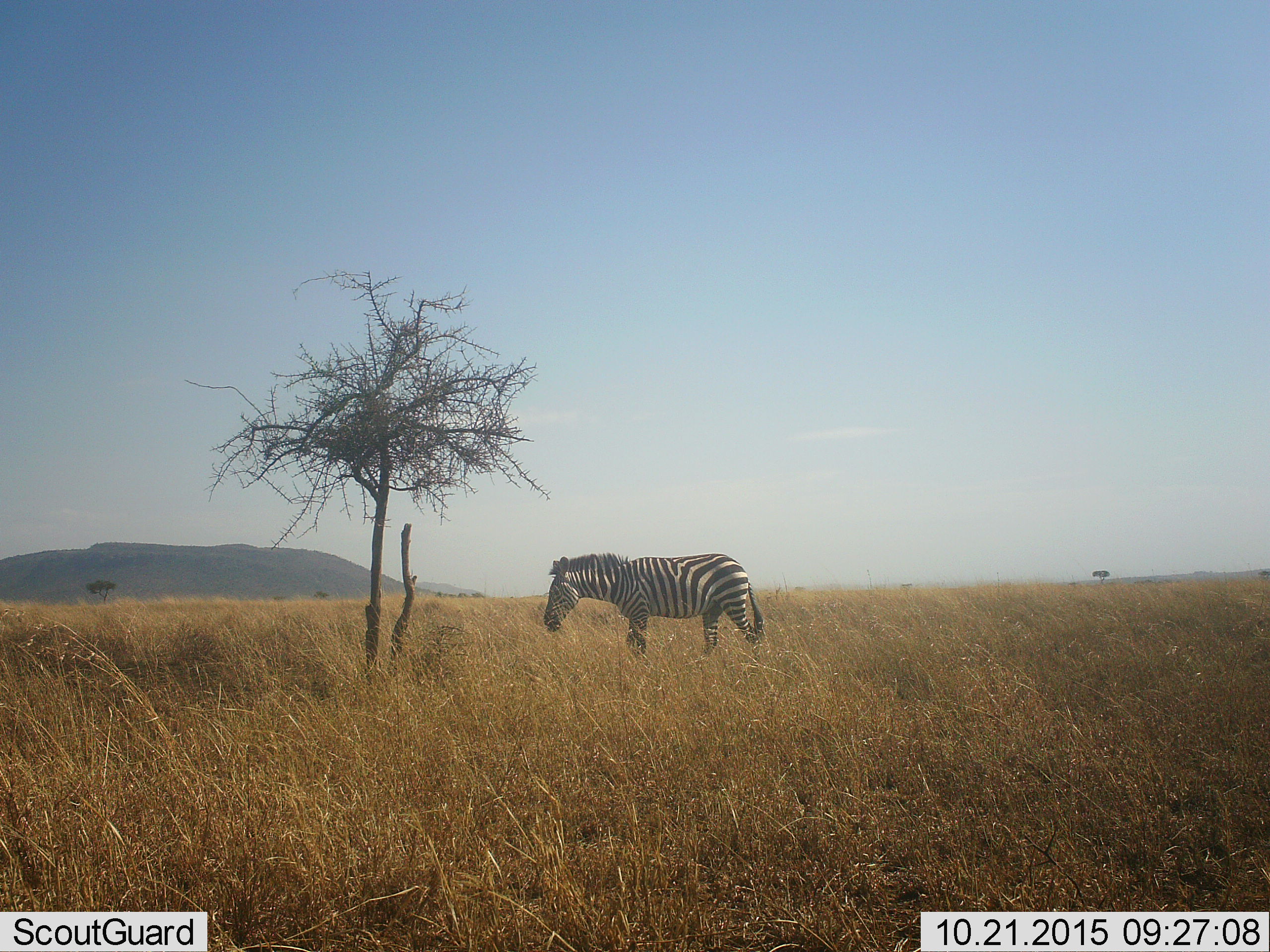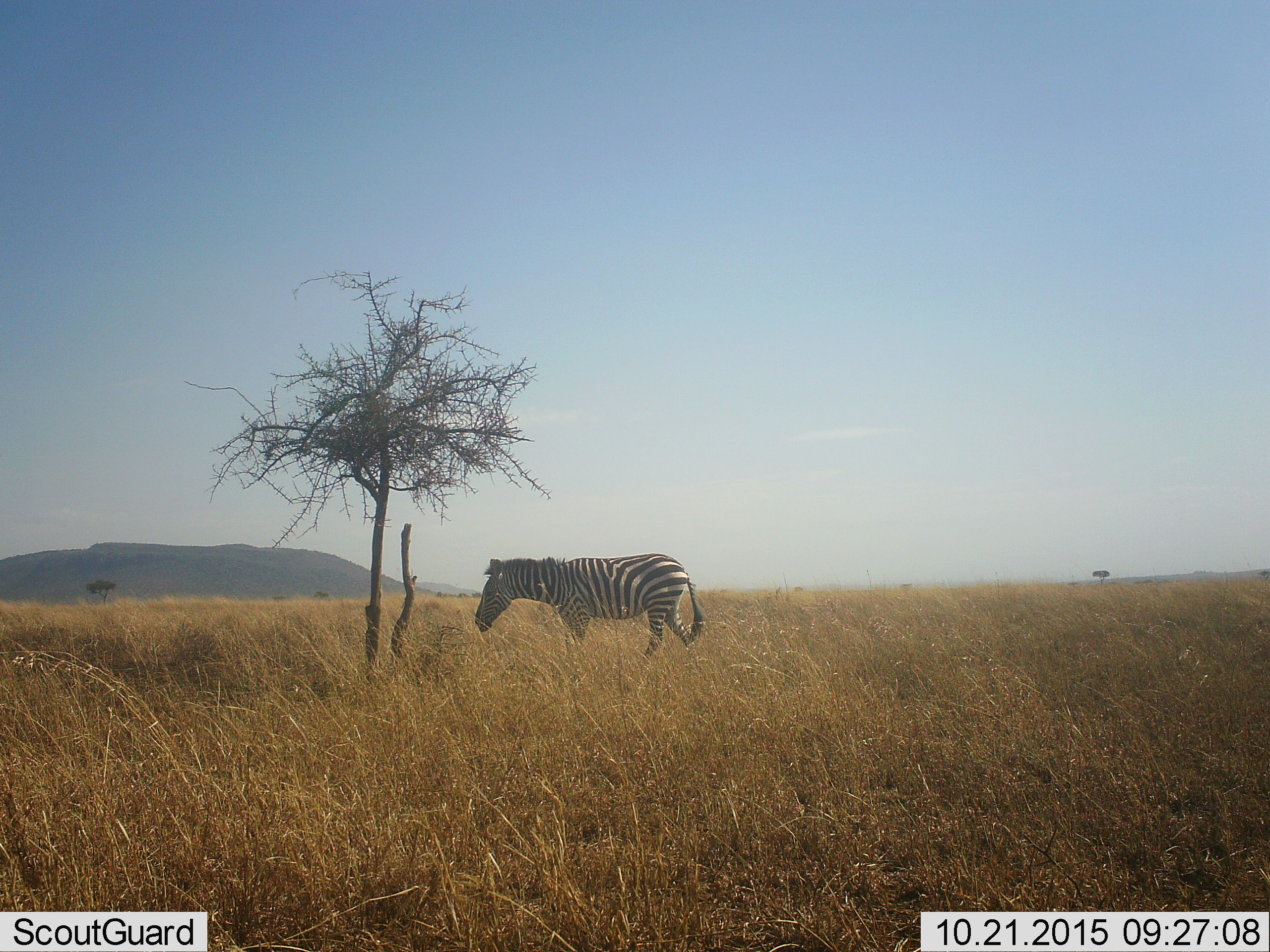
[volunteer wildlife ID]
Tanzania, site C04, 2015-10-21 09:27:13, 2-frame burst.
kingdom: Animalia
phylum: Chordata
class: Mammalia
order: Perissodactyla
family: Equidae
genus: Equus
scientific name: Equus quagga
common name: plains zebra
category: zebra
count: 1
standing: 26%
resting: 0%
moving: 63%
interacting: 0%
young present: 0%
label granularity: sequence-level